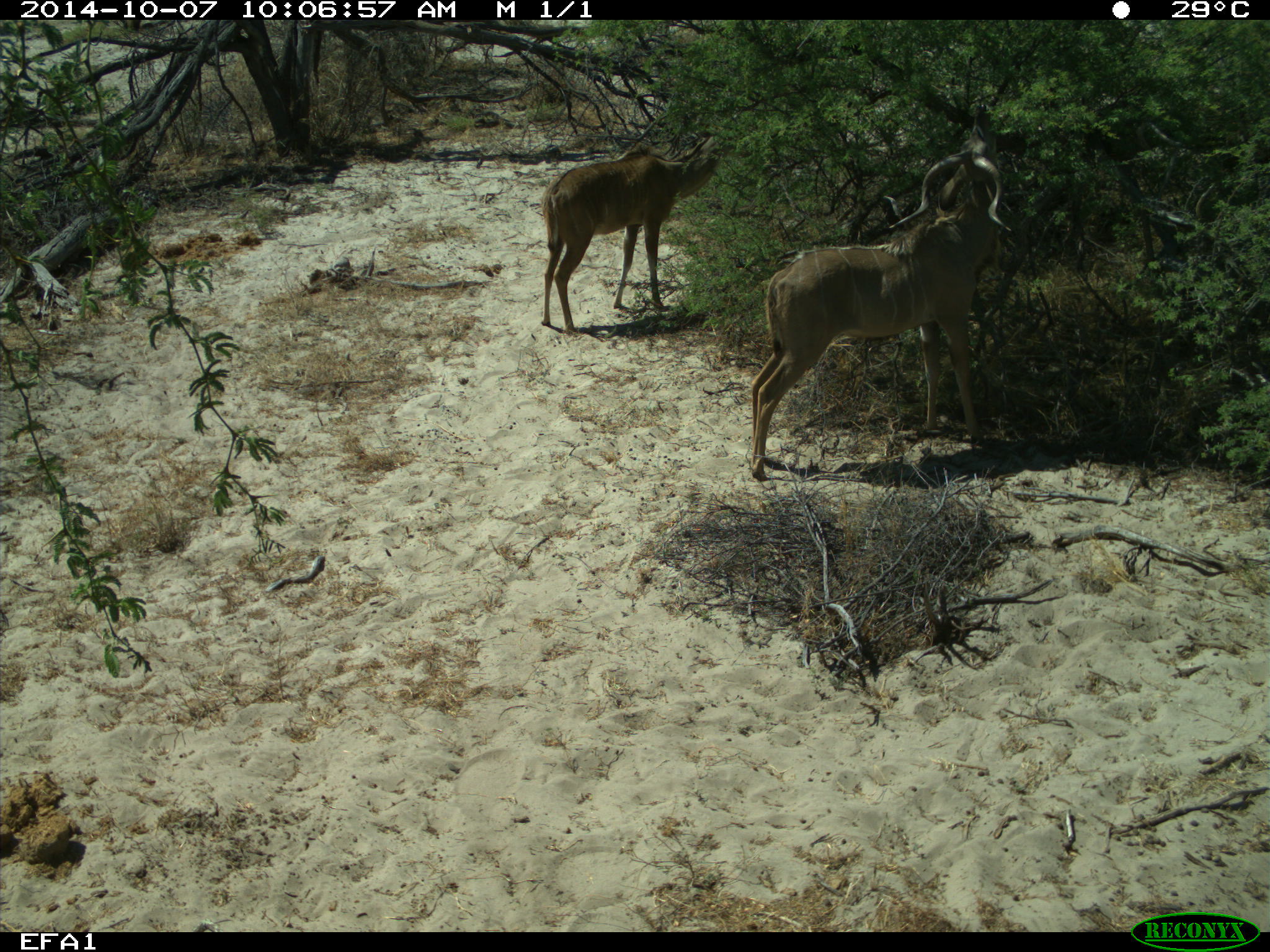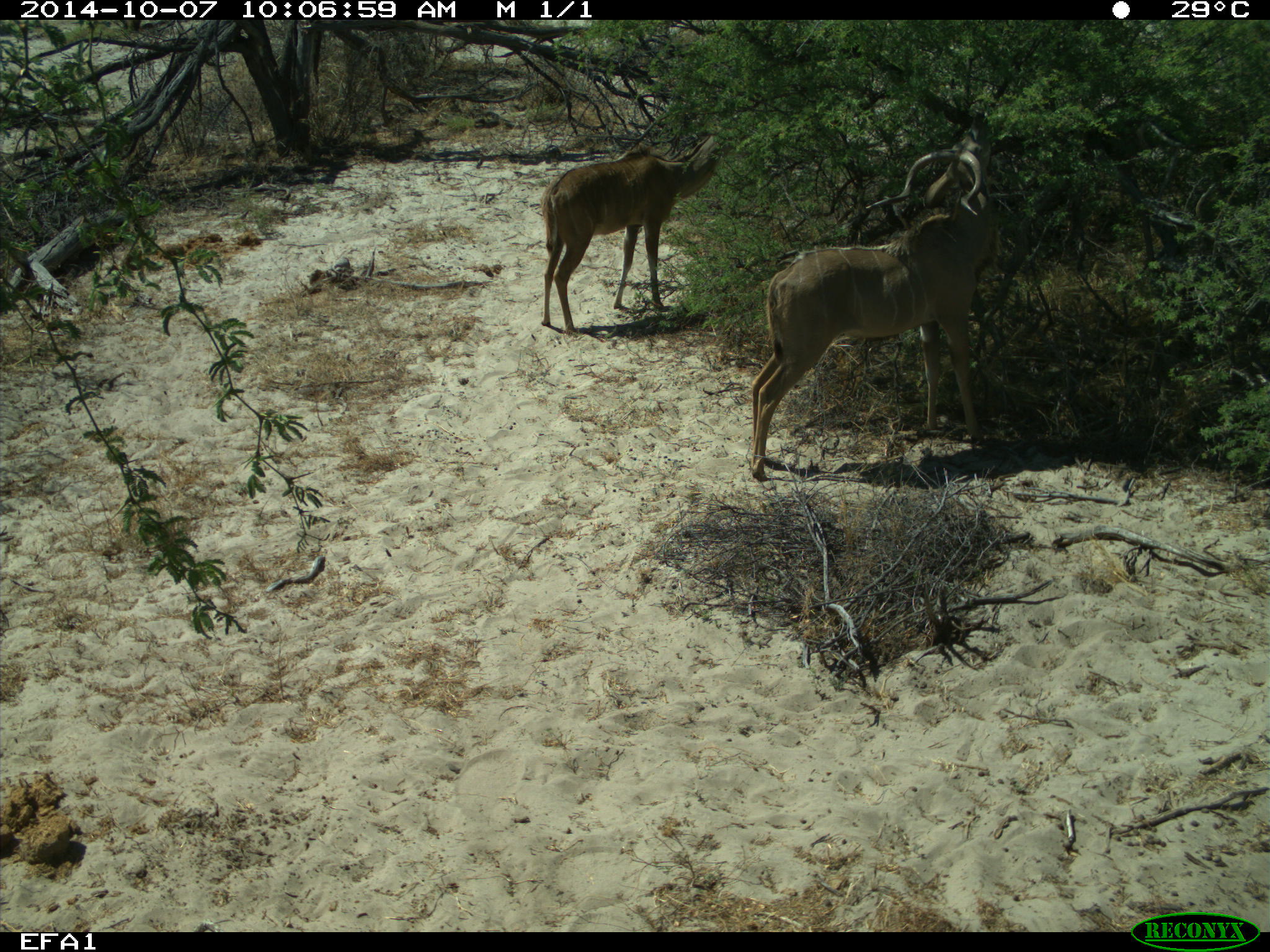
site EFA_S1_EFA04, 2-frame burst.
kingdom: Animalia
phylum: Chordata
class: Mammalia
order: Artiodactyla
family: Bovidae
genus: Tragelaphus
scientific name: Tragelaphus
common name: kudu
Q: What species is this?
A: Kudu (Tragelaphus).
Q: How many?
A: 2.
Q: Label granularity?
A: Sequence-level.